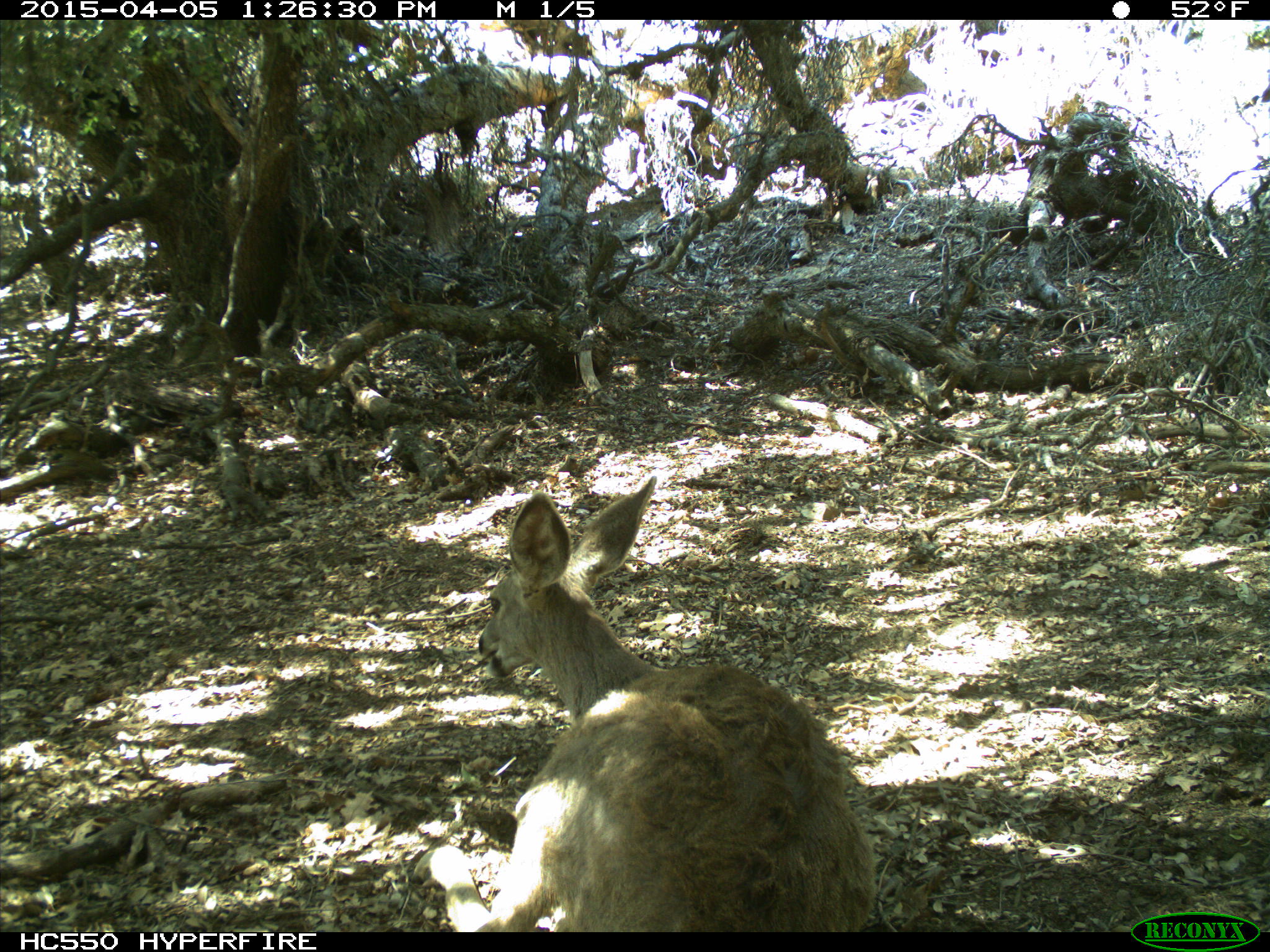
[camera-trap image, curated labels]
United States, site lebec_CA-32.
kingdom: Animalia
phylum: Chordata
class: Mammalia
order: Artiodactyla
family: Cervidae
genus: Odocoileus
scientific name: Odocoileus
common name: deer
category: unidentified deer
Unidentified deer (deer) (Odocoileus).